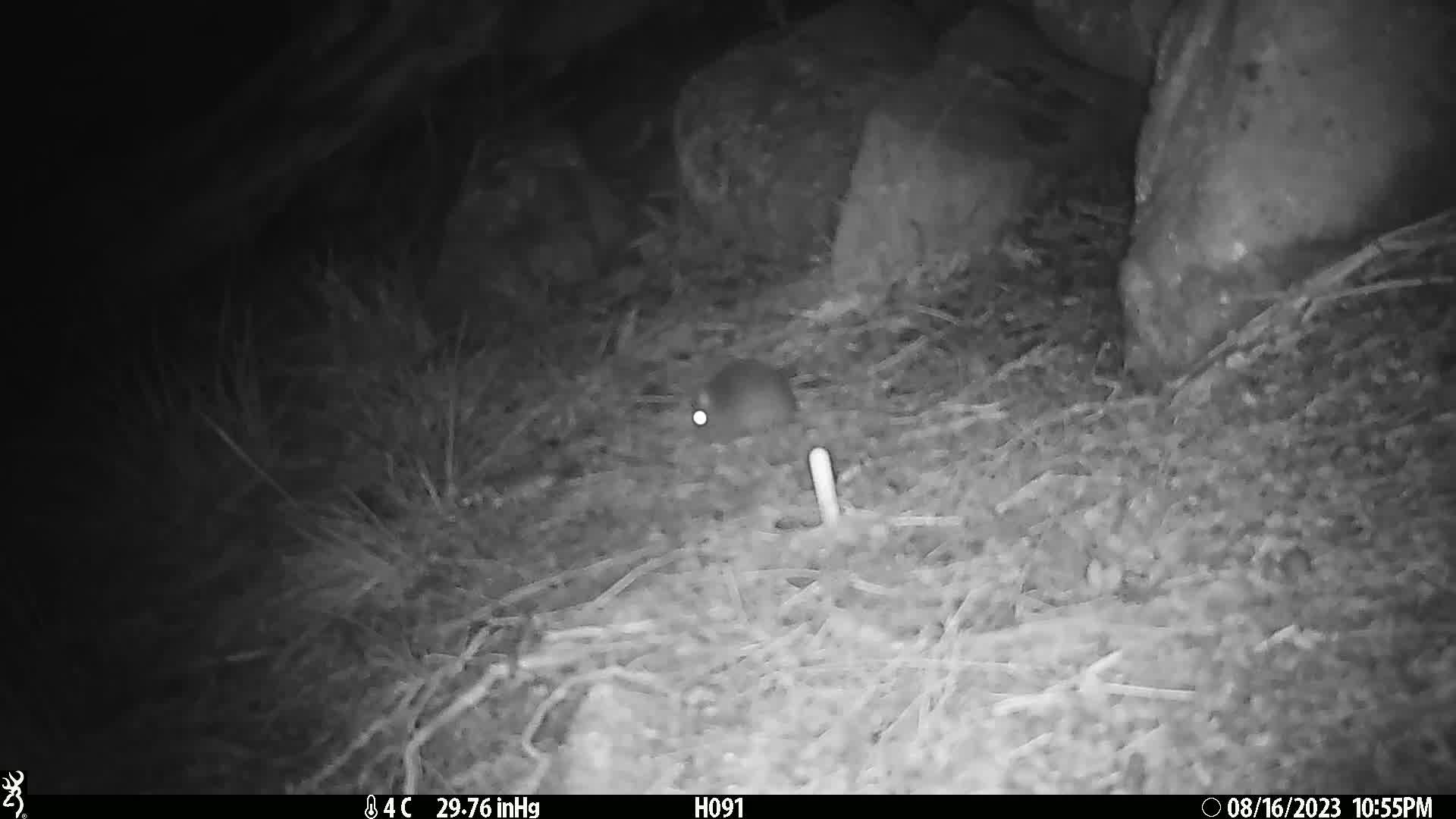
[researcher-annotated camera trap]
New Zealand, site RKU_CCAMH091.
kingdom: Animalia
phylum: Chordata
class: Mammalia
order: Rodentia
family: Muridae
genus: Rattus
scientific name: Rattus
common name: rat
Rat (Rattus).